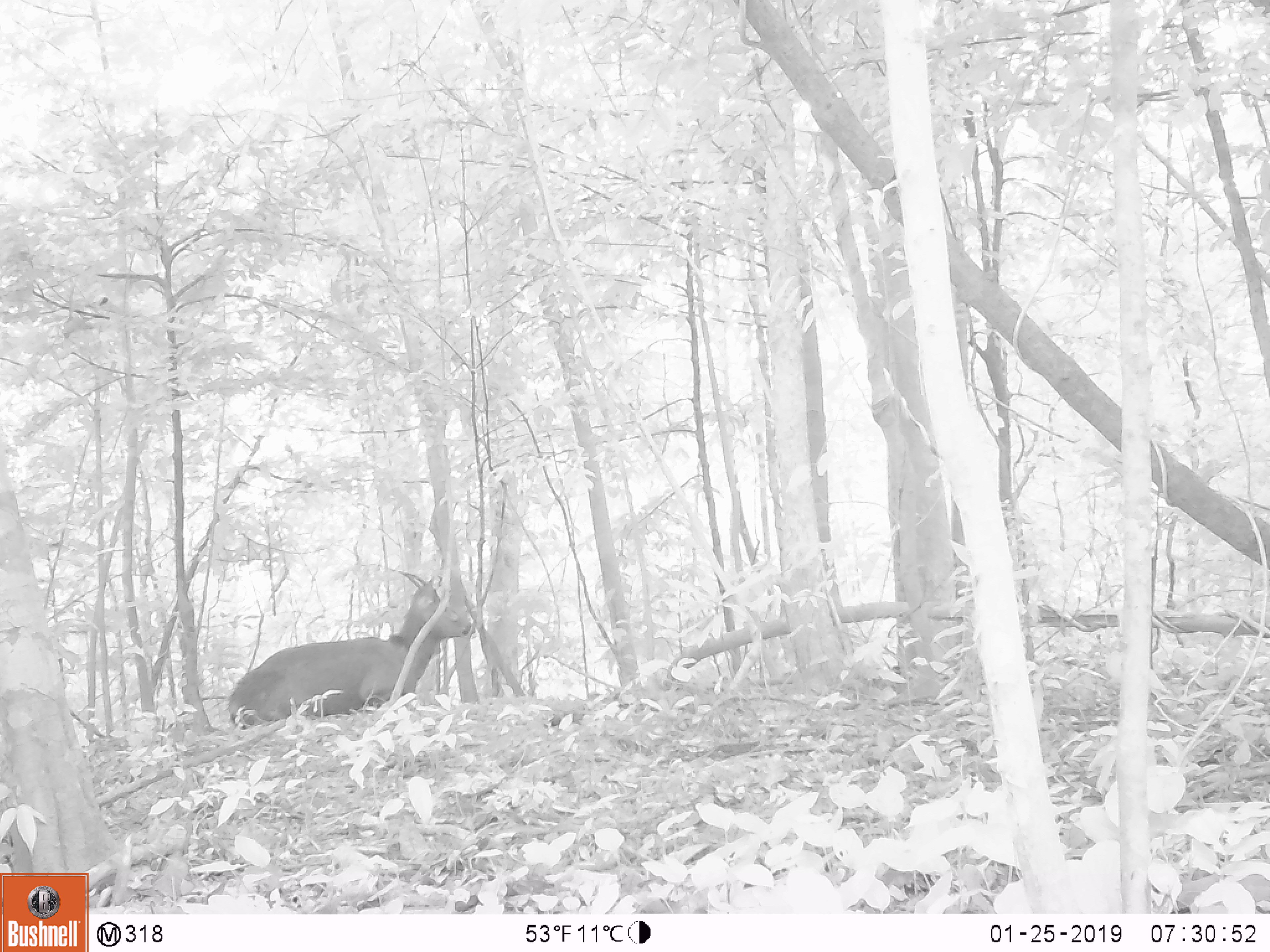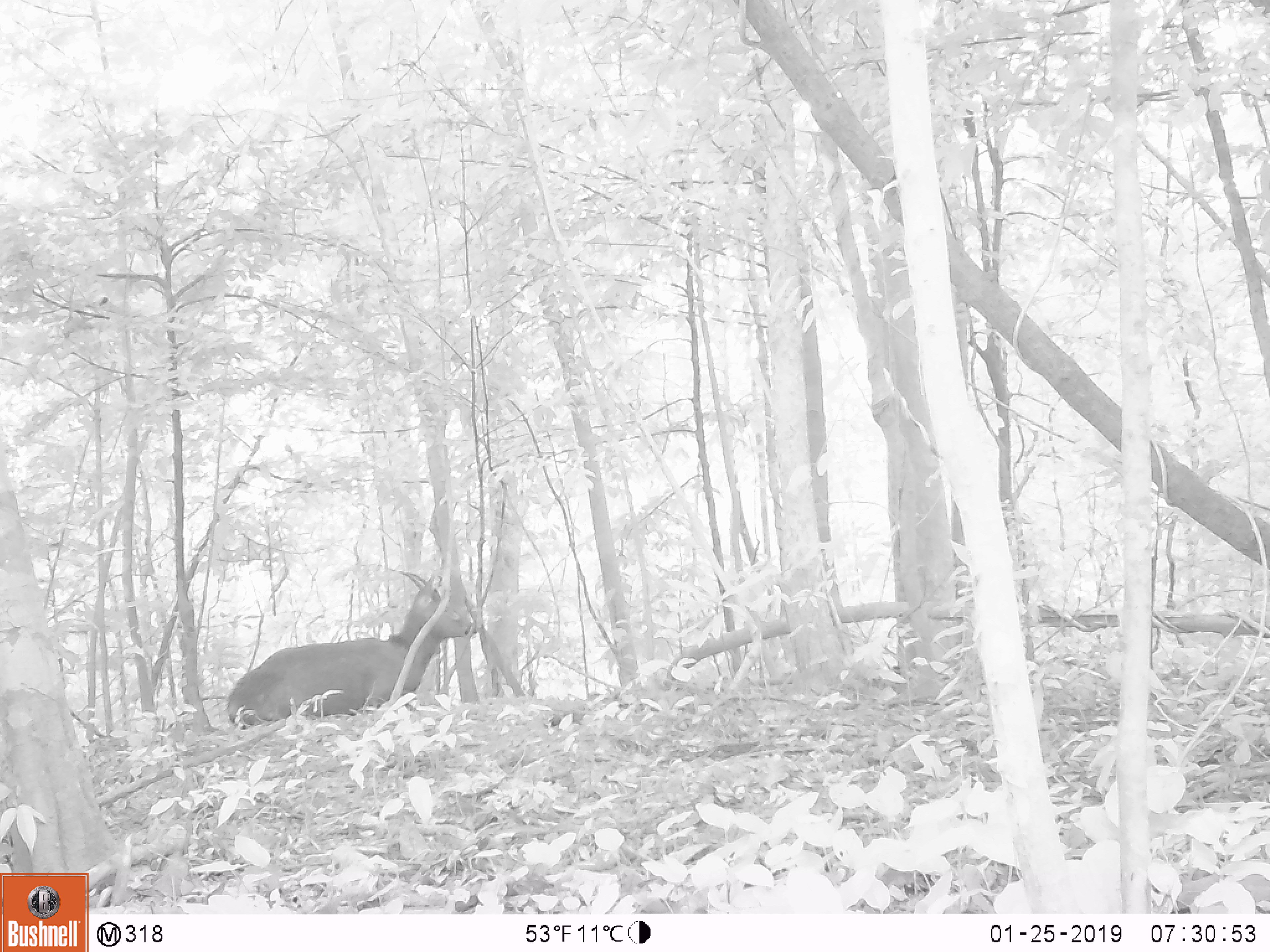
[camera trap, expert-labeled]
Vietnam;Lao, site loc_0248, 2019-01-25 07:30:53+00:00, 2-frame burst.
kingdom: Animalia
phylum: Chordata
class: Mammalia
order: Artiodactyla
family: Cervidae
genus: Rusa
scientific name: Rusa unicolor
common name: sambar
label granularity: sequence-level